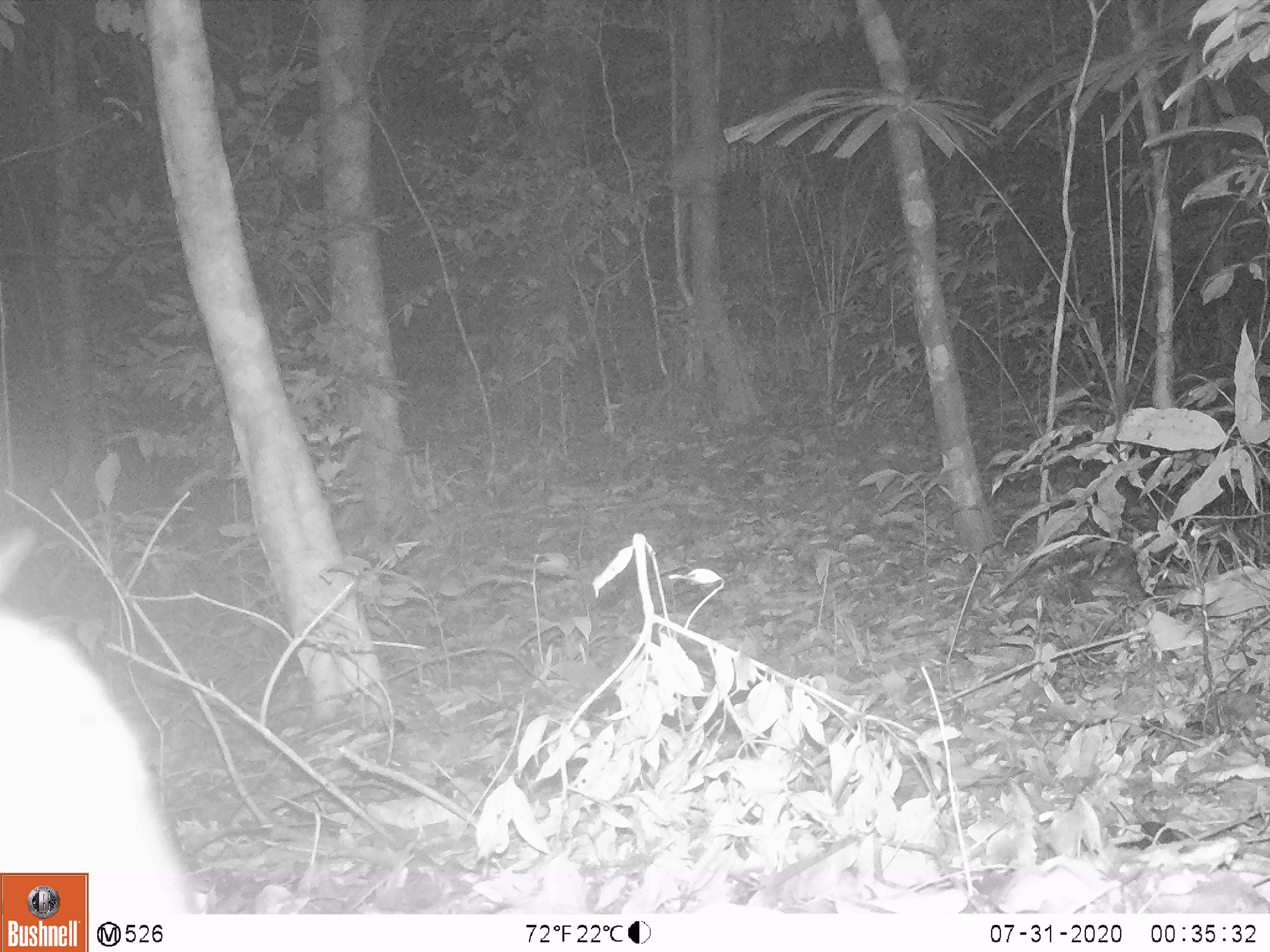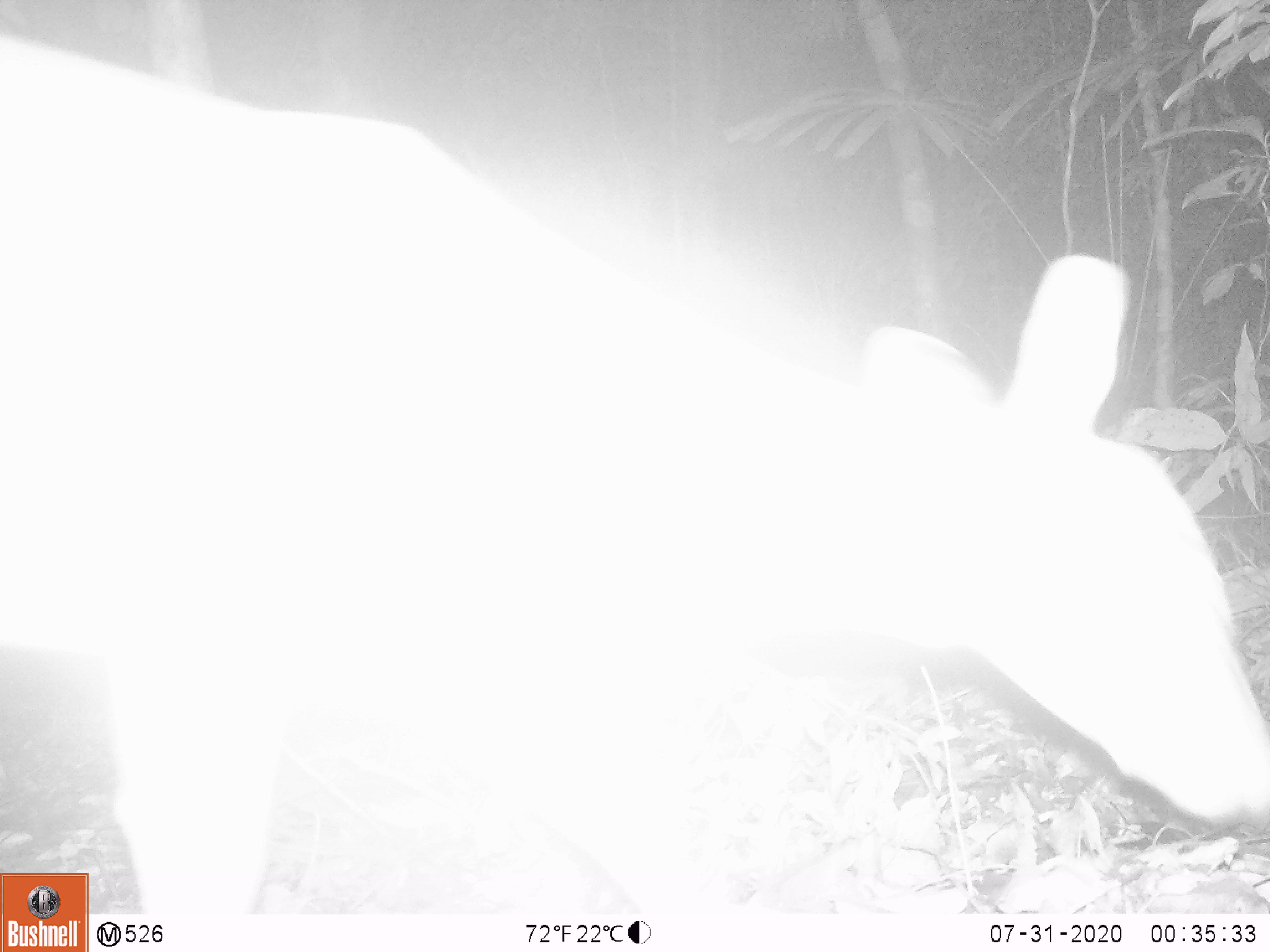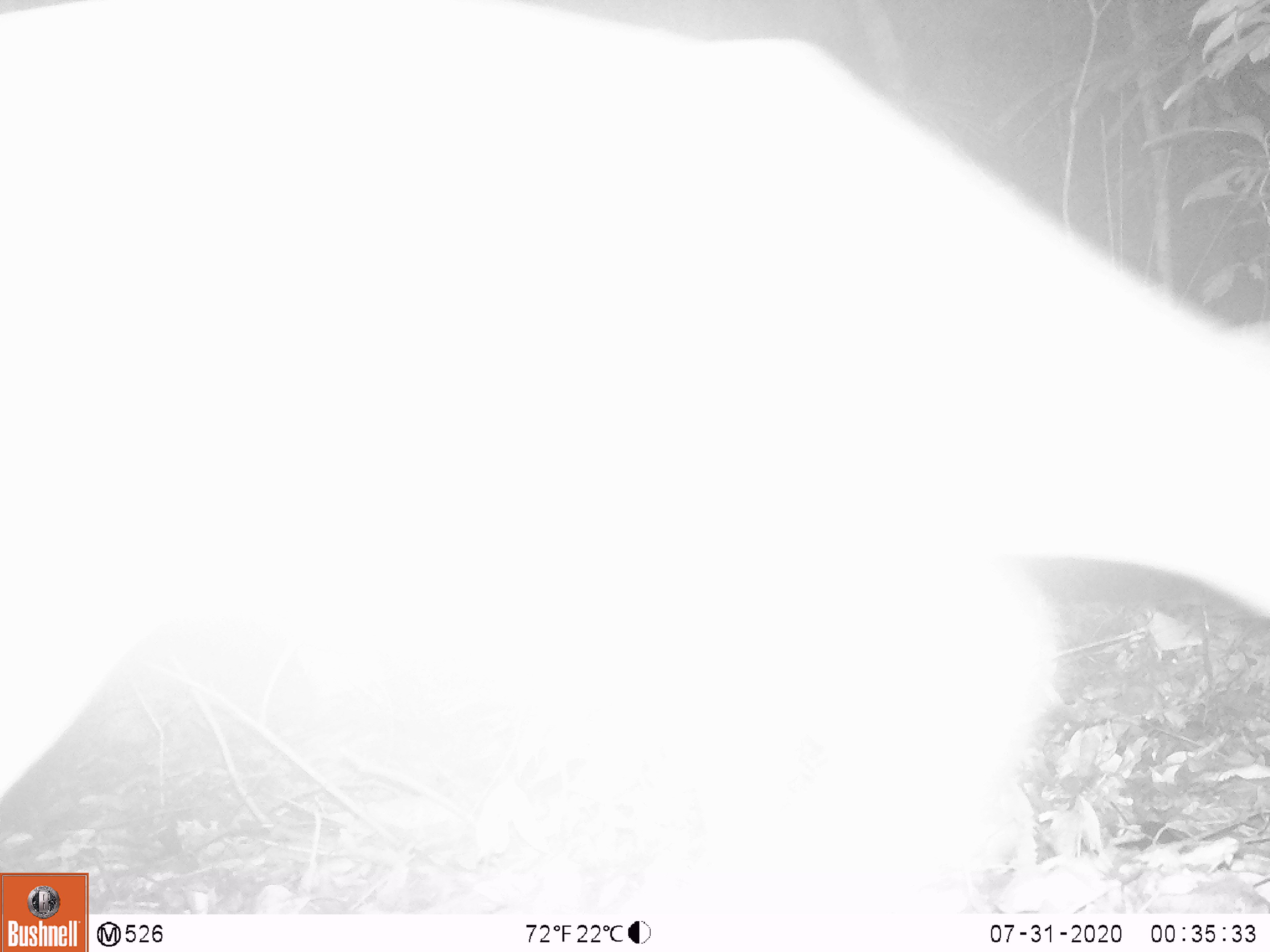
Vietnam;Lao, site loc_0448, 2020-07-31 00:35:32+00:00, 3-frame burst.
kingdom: Animalia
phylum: Chordata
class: Mammalia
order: Artiodactyla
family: Cervidae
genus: Muntiacus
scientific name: Muntiacus vuquangensis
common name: large-antlered muntjac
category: large antlered muntjac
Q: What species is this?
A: Large antlered muntjac (large-antlered muntjac) (Muntiacus vuquangensis).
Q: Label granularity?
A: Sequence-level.